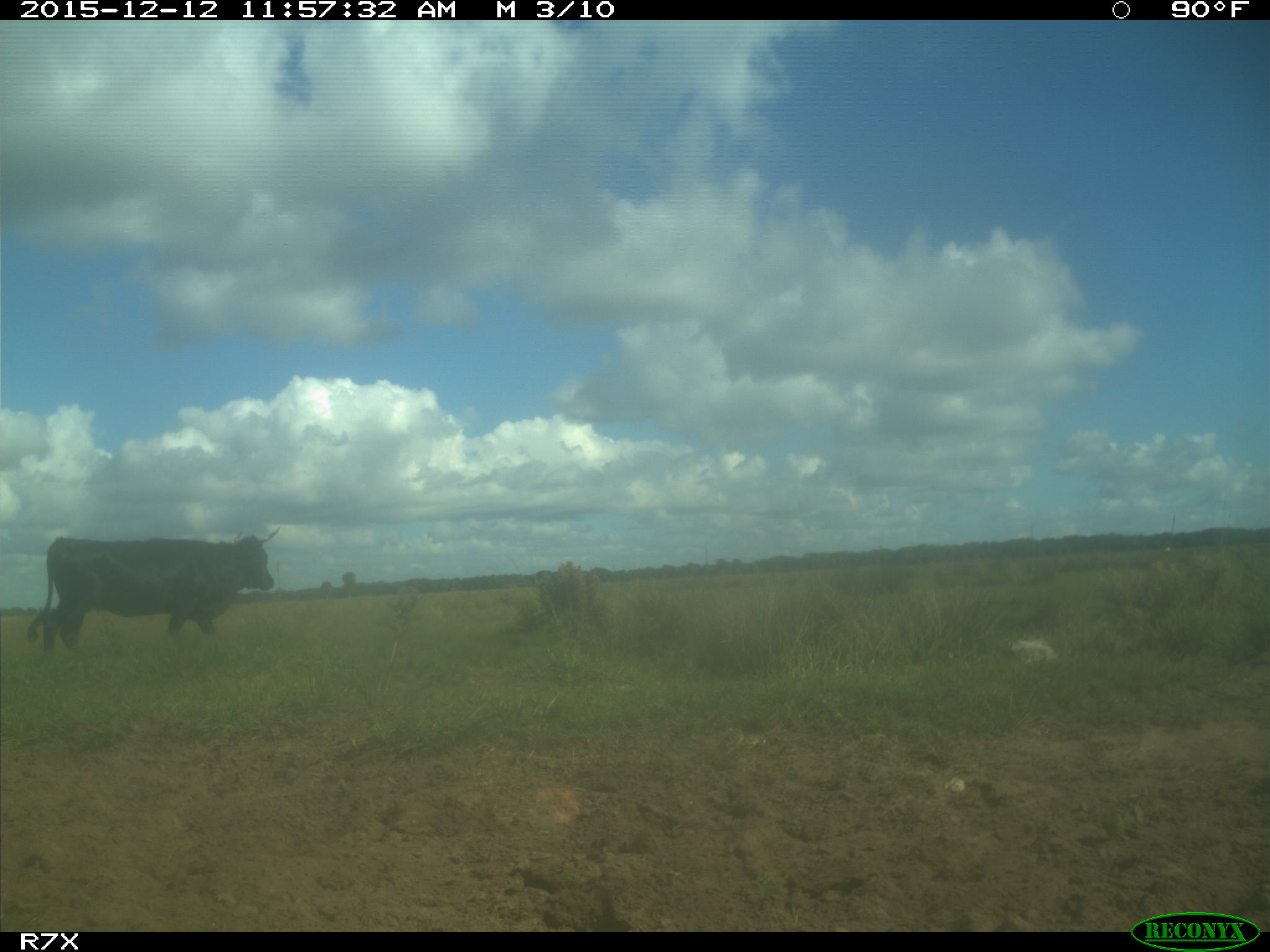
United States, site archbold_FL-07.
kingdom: Animalia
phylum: Chordata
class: Mammalia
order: Artiodactyla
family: Bovidae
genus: Bos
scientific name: Bos taurus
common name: domestic cow